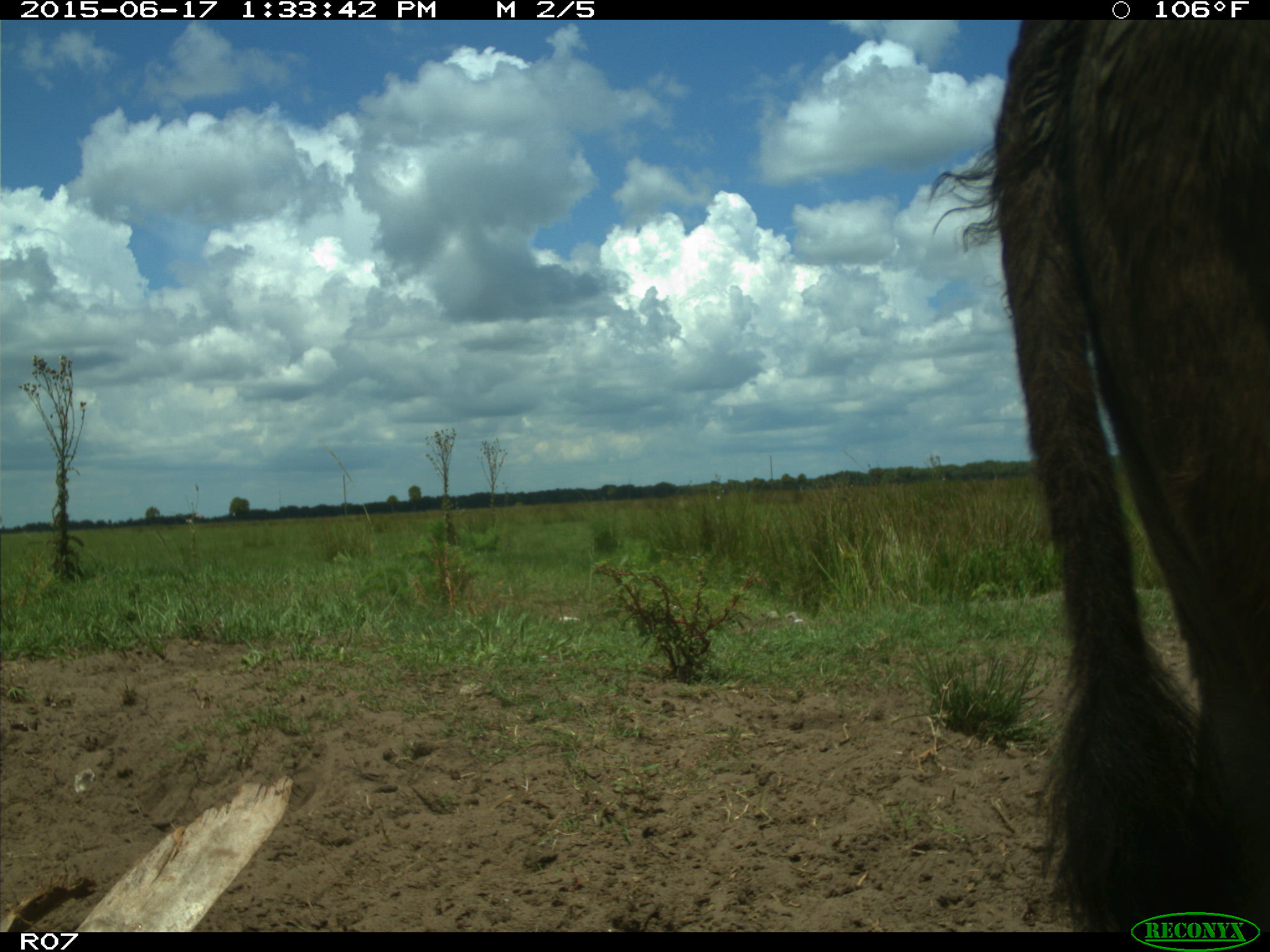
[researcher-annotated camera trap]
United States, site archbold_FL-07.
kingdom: Animalia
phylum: Chordata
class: Mammalia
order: Artiodactyla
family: Bovidae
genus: Bos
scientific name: Bos taurus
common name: domestic cow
Bos taurus (domestic cow).